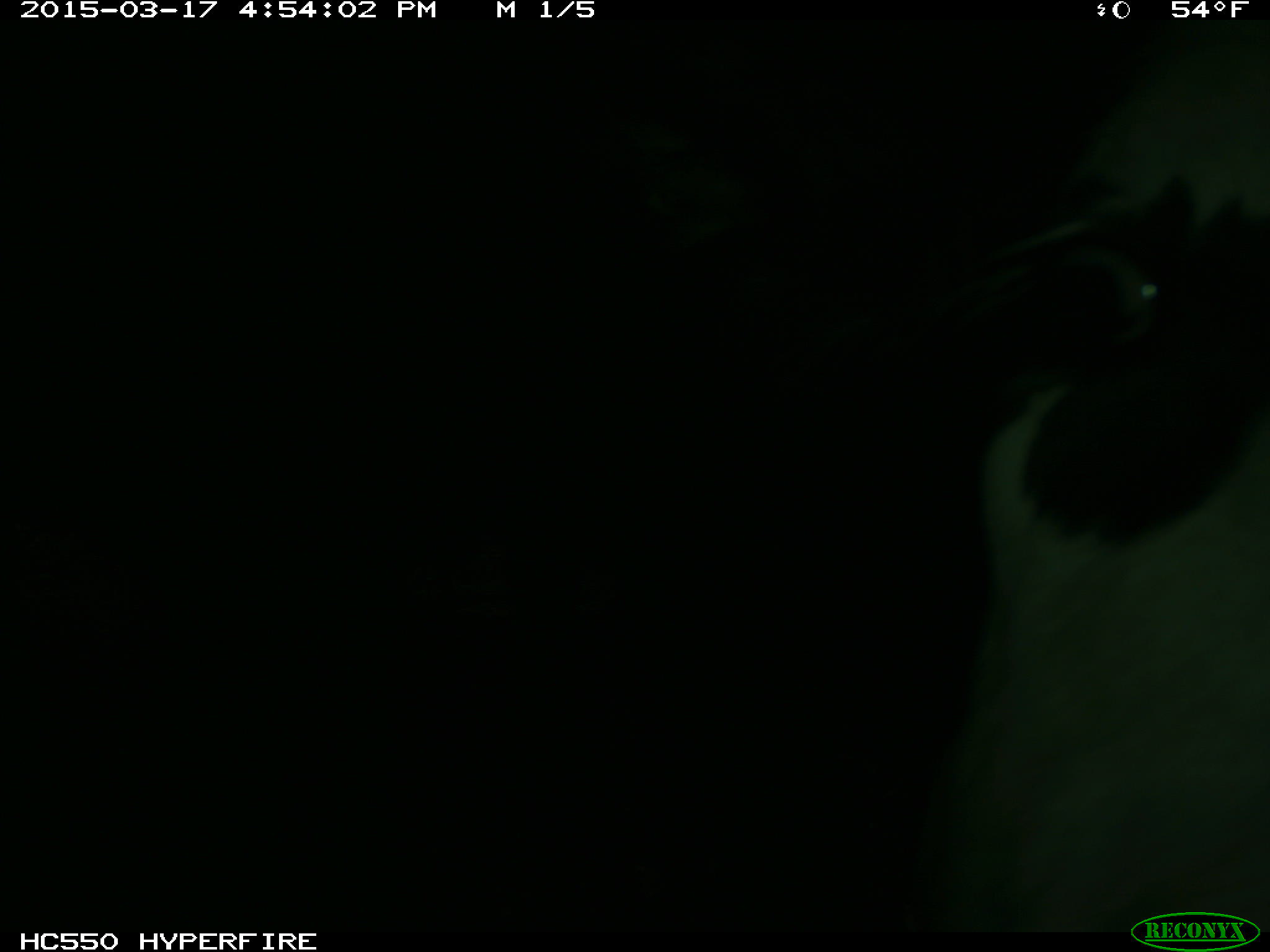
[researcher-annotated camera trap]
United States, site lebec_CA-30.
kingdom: Animalia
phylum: Chordata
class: Mammalia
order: Artiodactyla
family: Bovidae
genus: Bos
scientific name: Bos taurus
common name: domestic cow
Bos taurus (domestic cow).